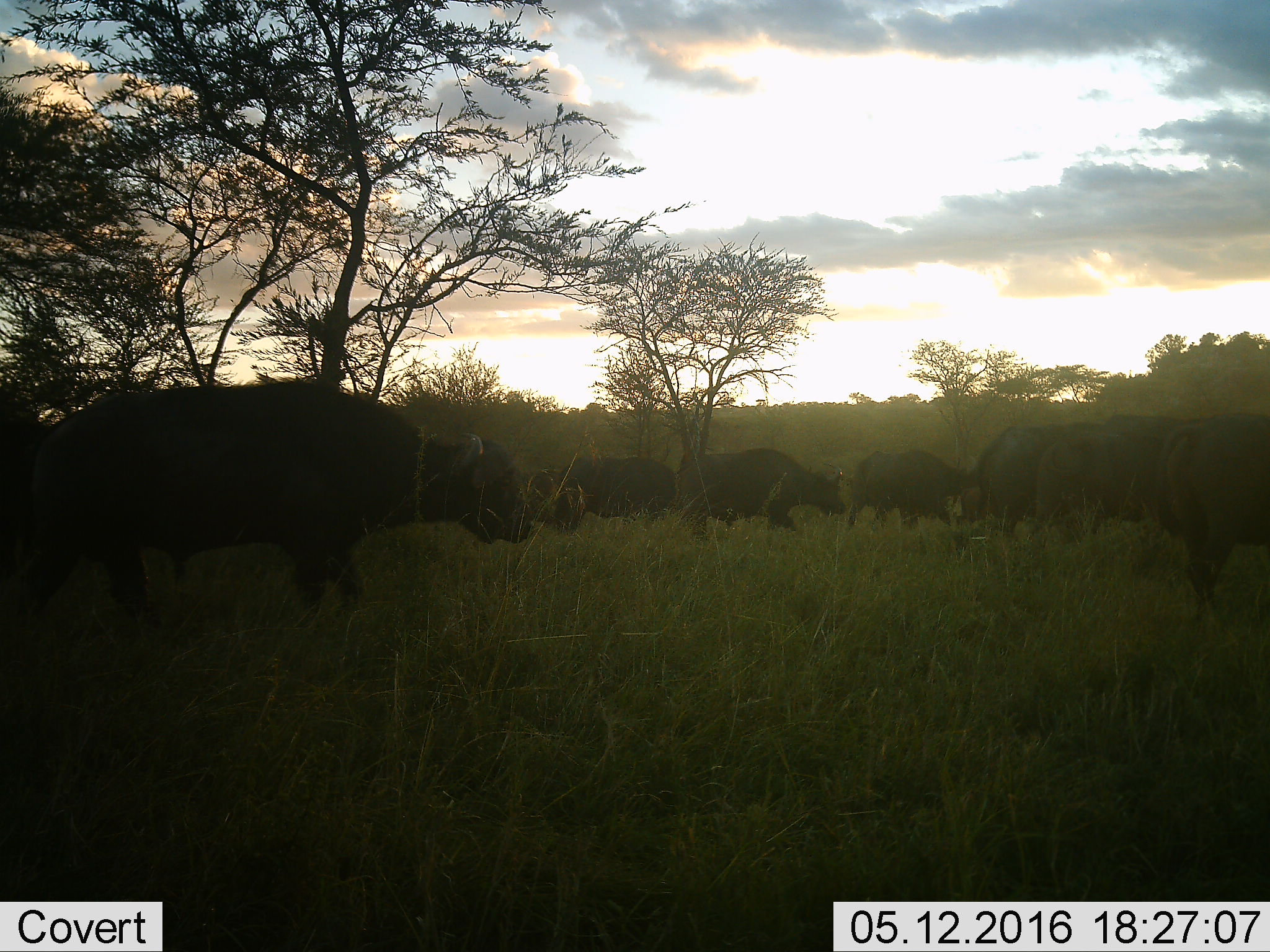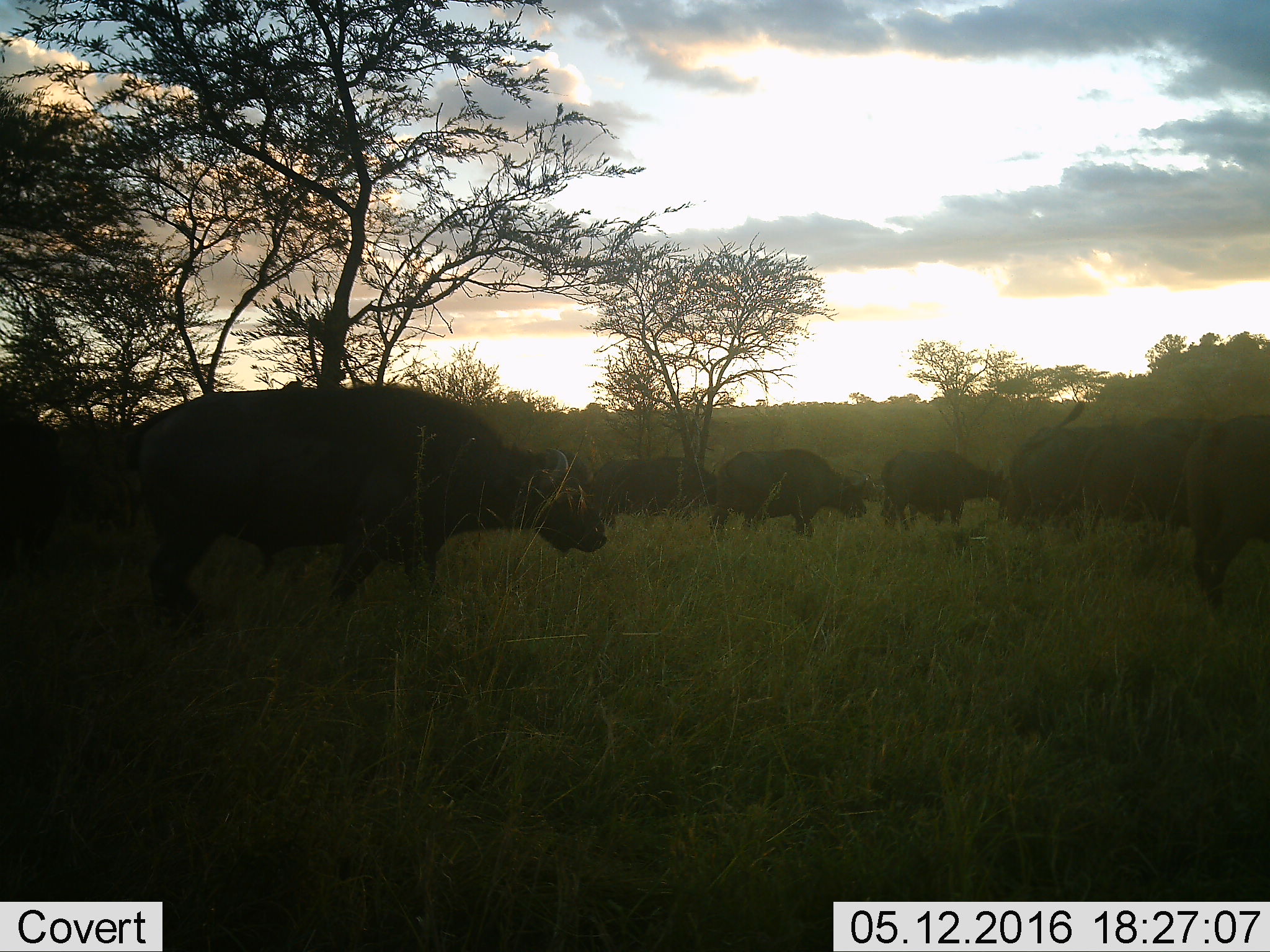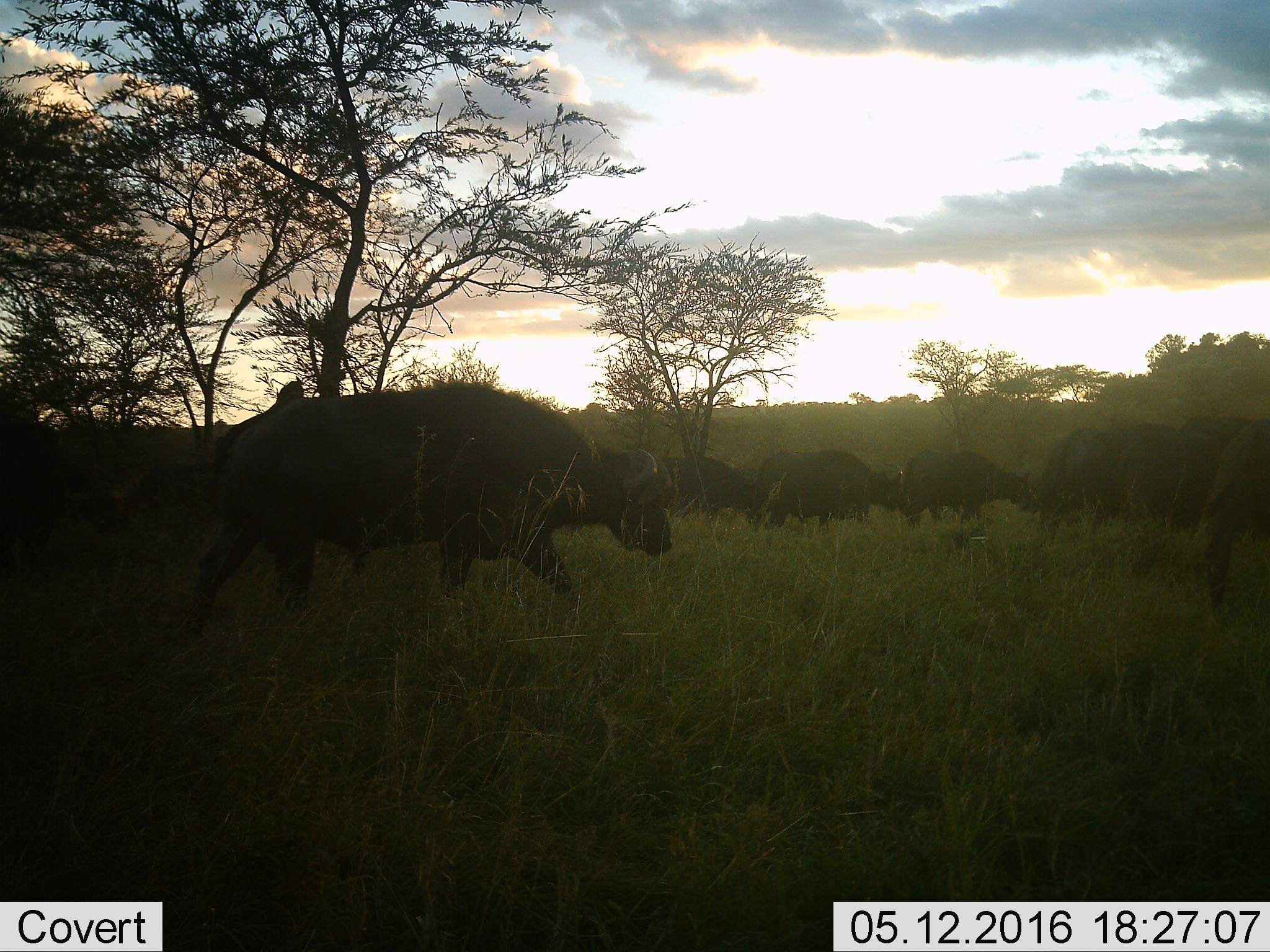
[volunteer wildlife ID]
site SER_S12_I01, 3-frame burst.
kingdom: Animalia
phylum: Chordata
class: Mammalia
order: Artiodactyla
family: Bovidae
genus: Syncerus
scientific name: Syncerus caffer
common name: african buffalo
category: buffalo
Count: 11-50.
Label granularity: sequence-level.